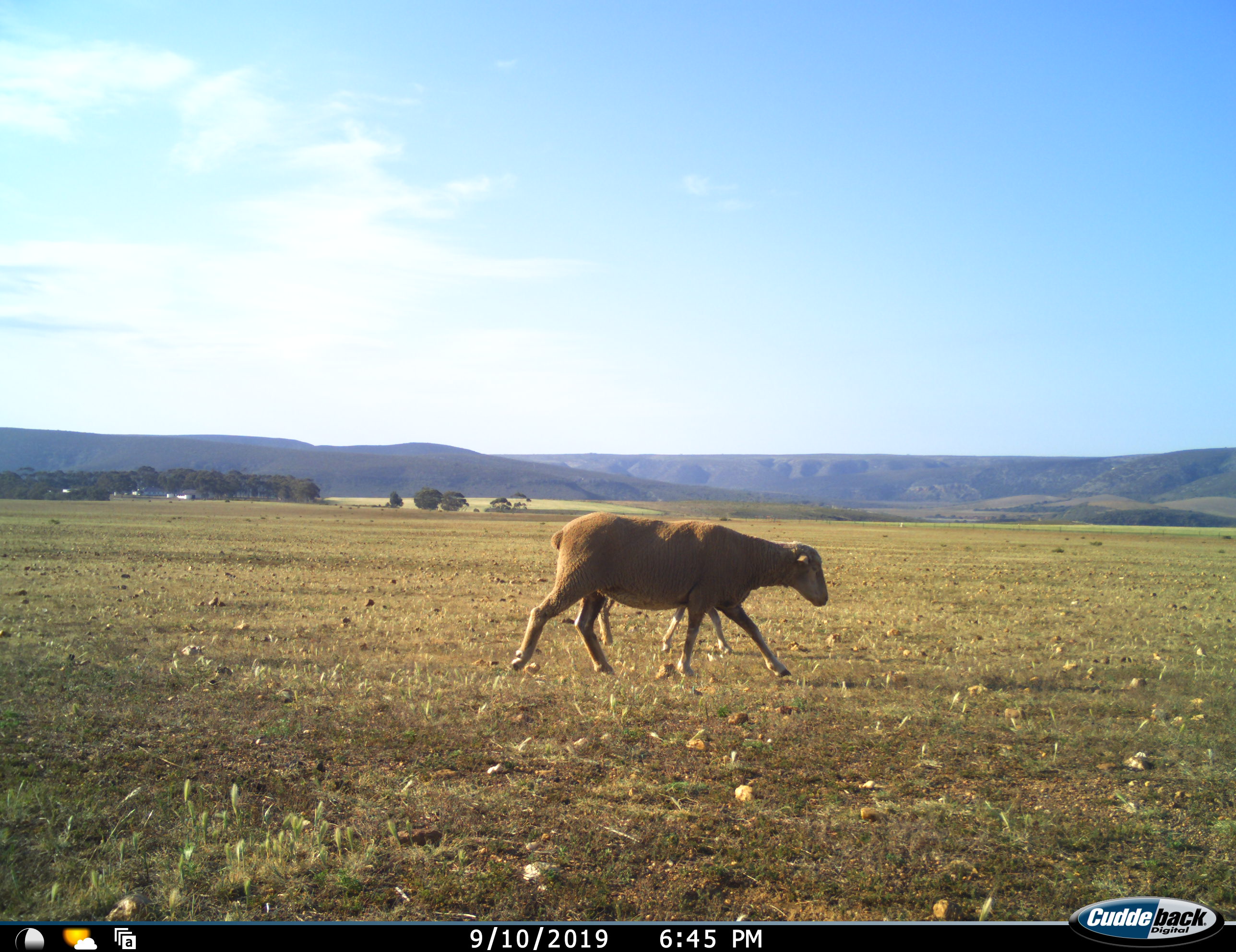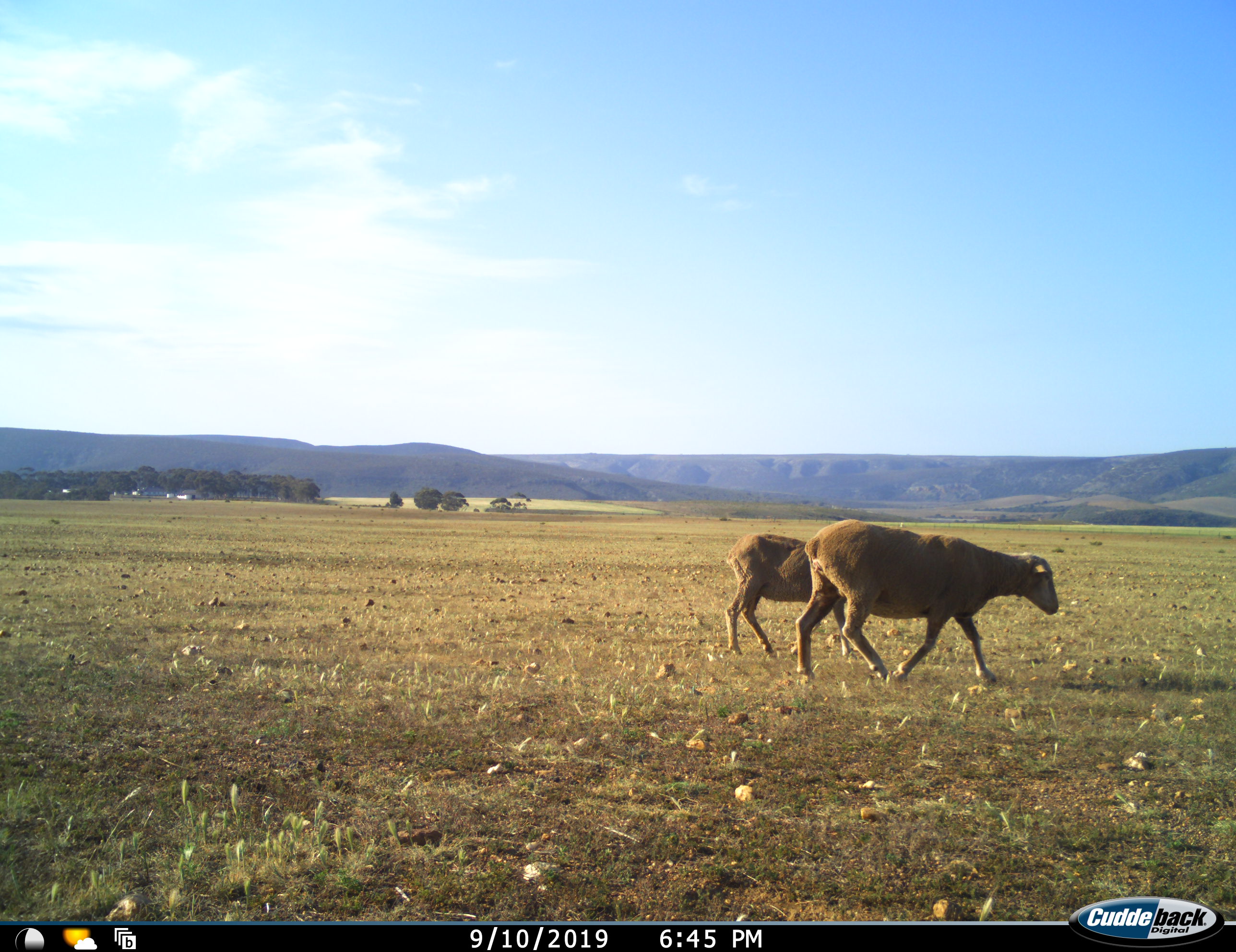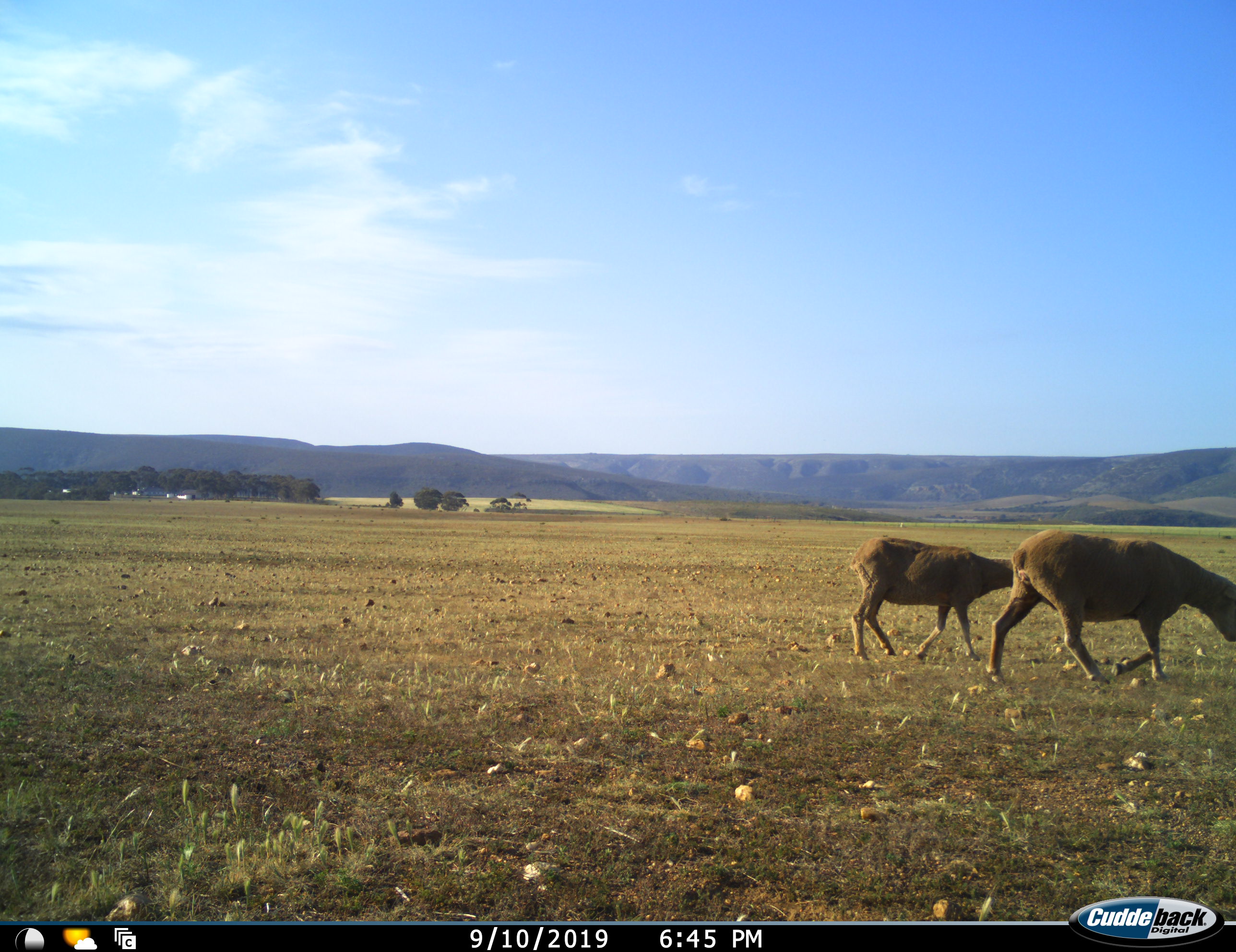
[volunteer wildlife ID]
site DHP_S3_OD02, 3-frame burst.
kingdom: Animalia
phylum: Chordata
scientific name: Vertebrata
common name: domestic animal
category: domesticanimal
Domesticanimal (domestic animal) (Vertebrata), count 2. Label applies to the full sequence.